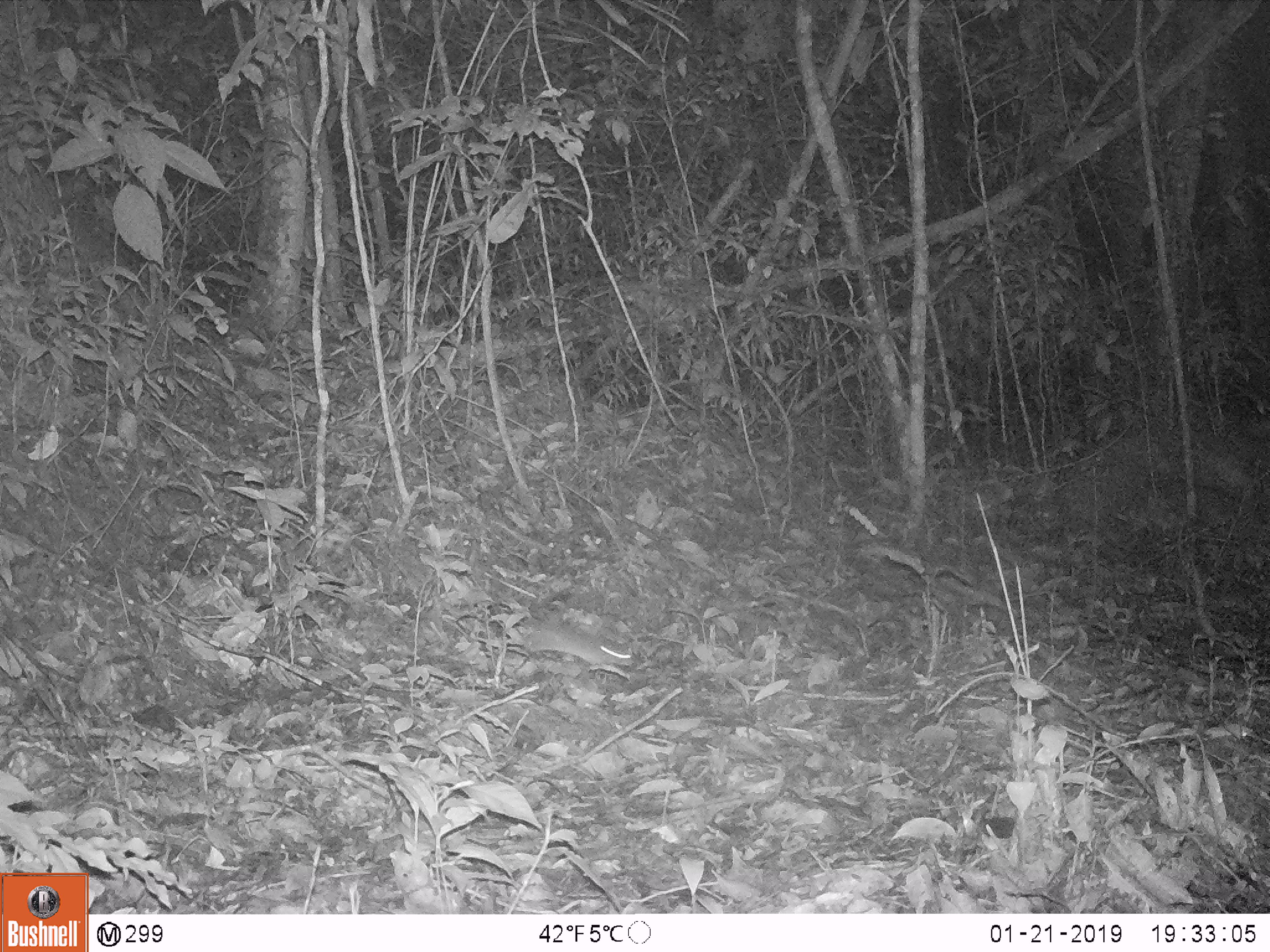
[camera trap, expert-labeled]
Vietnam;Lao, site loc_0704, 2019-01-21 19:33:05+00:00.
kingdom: Animalia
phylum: Chordata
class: Mammalia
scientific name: Mammalia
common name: mammal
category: unidentified small mammal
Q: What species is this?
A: Unidentified small mammal (mammal) (Mammalia).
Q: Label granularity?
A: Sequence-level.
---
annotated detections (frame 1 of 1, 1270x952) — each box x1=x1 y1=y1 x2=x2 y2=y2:
unidentified small mammal: x1=479 y1=623 x2=633 y2=670